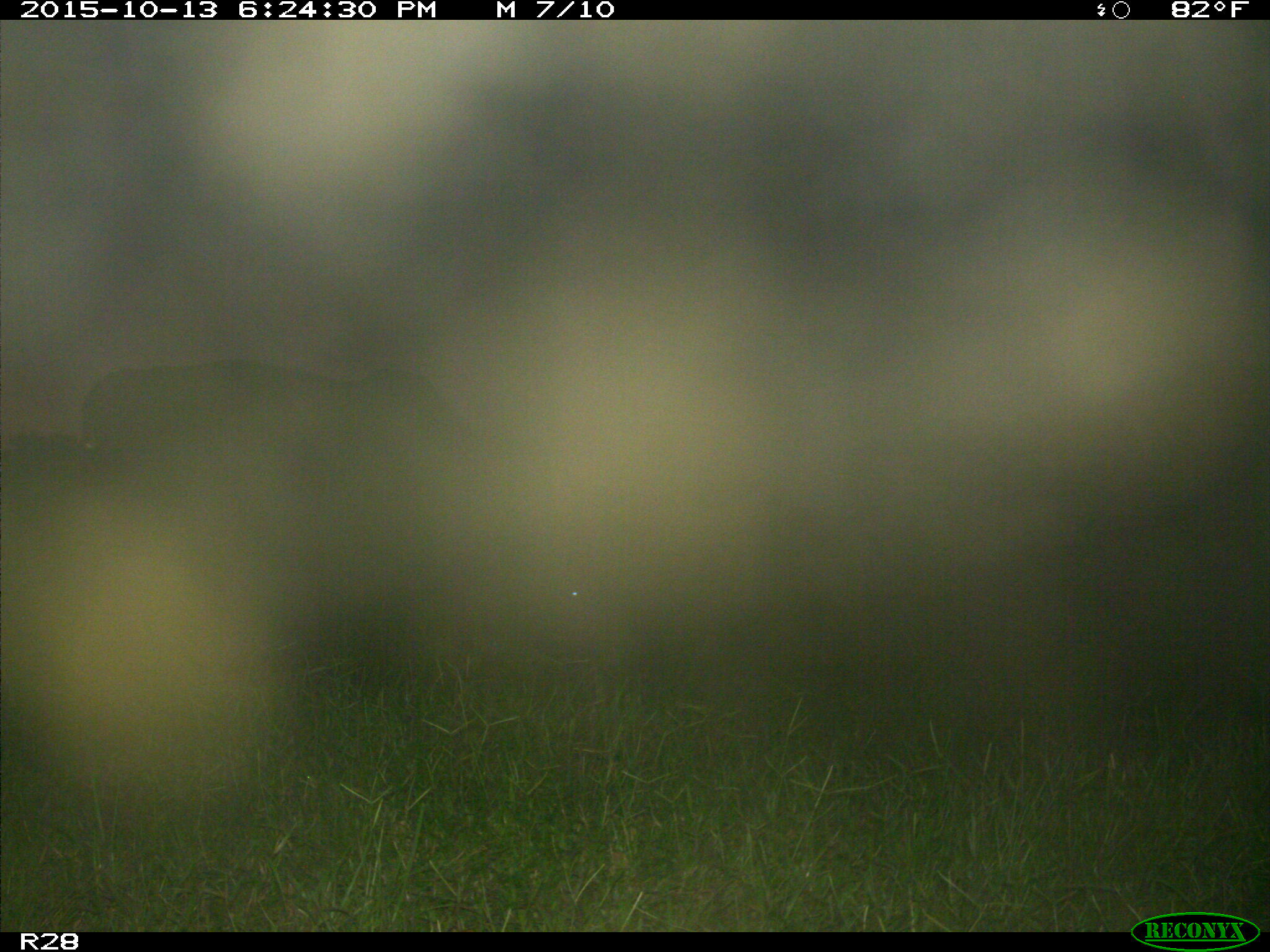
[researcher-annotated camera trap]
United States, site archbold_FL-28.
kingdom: Animalia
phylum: Chordata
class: Mammalia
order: Artiodactyla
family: Bovidae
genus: Bos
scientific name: Bos taurus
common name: domestic cow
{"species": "Bos taurus (domestic cow)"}